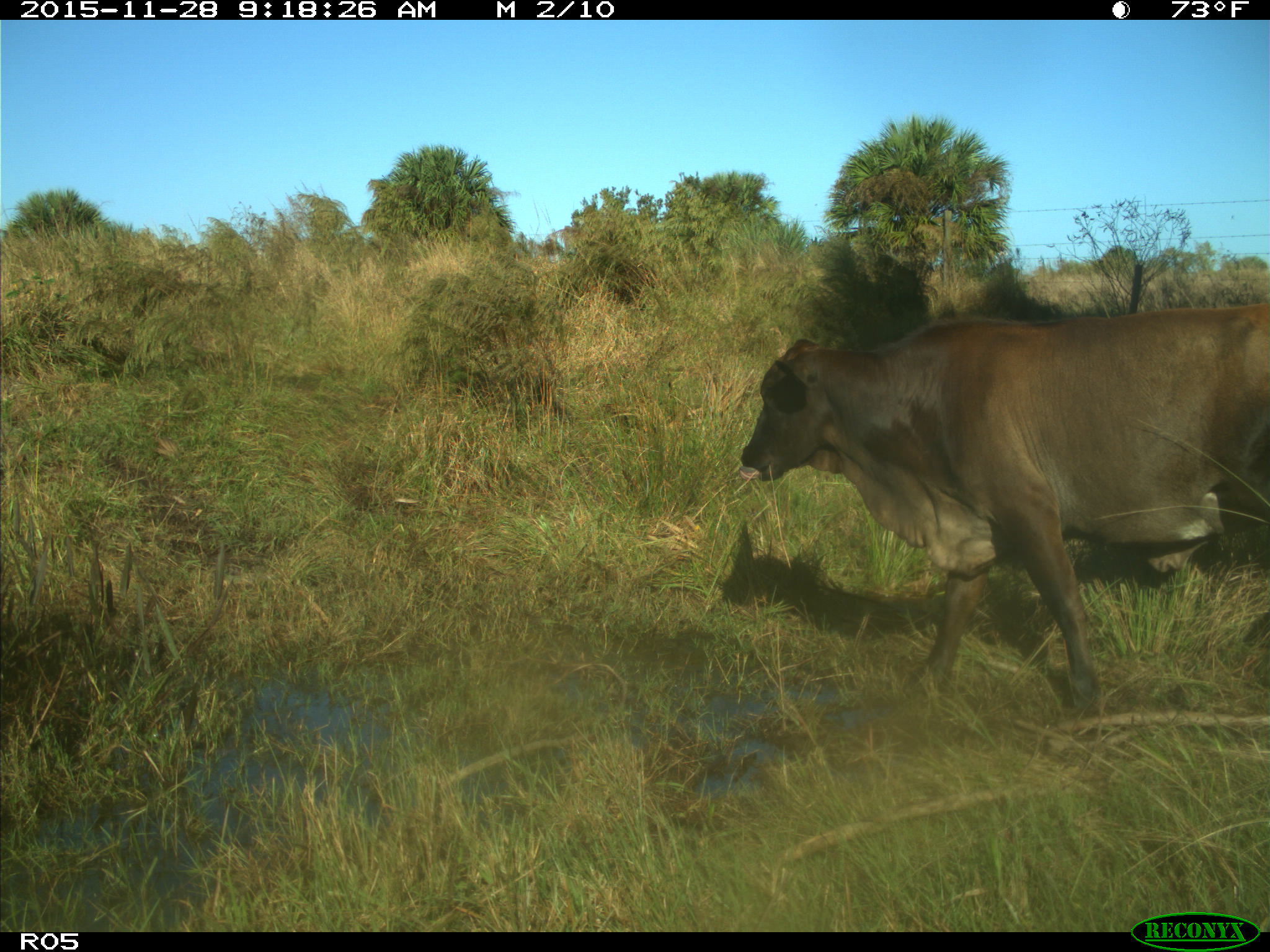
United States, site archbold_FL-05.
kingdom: Animalia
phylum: Chordata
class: Mammalia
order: Artiodactyla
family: Bovidae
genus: Bos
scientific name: Bos taurus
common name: domestic cow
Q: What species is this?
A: Bos taurus (domestic cow).